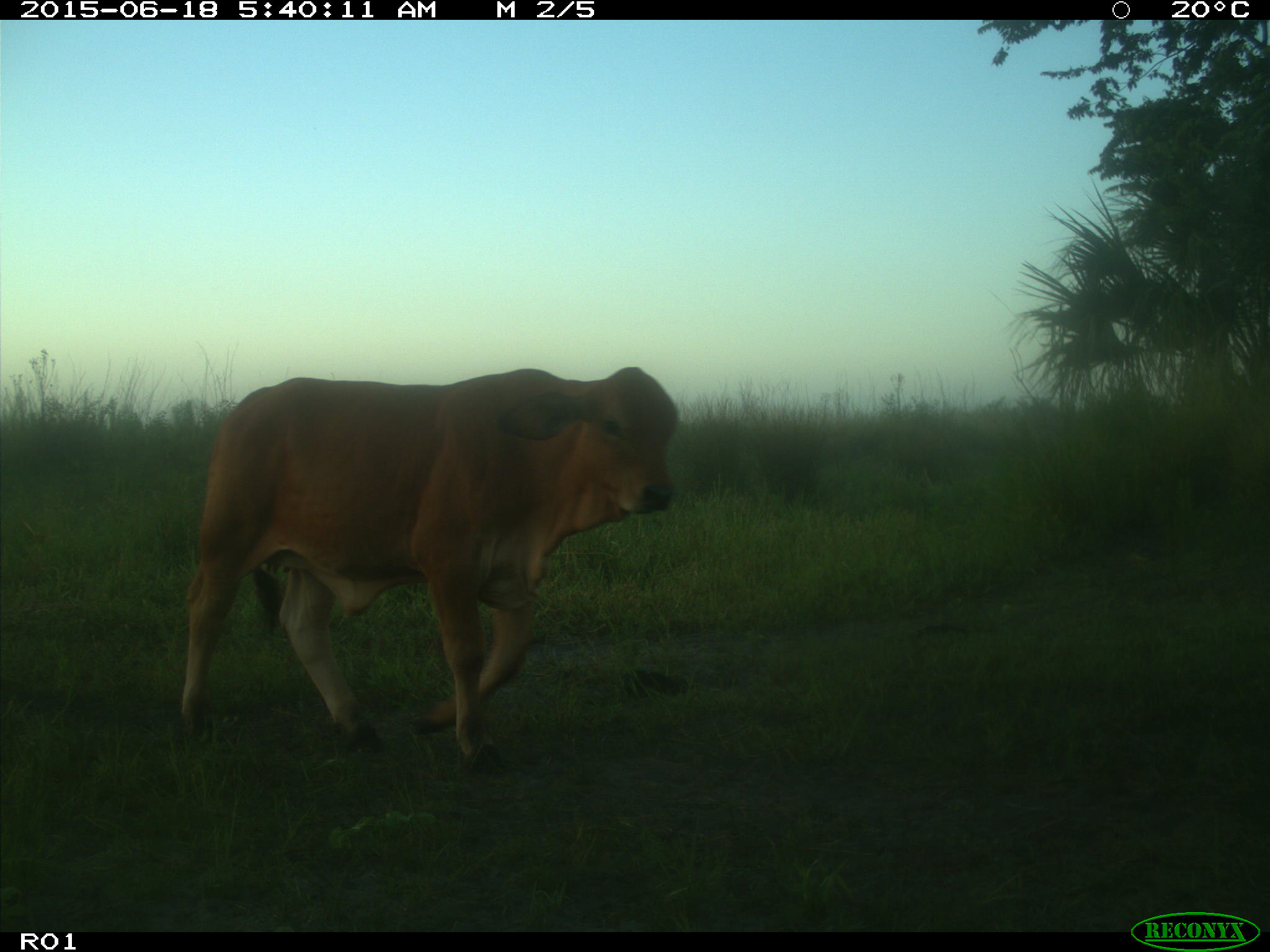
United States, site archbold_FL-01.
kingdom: Animalia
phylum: Chordata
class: Mammalia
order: Artiodactyla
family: Bovidae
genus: Bos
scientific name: Bos taurus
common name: domestic cow